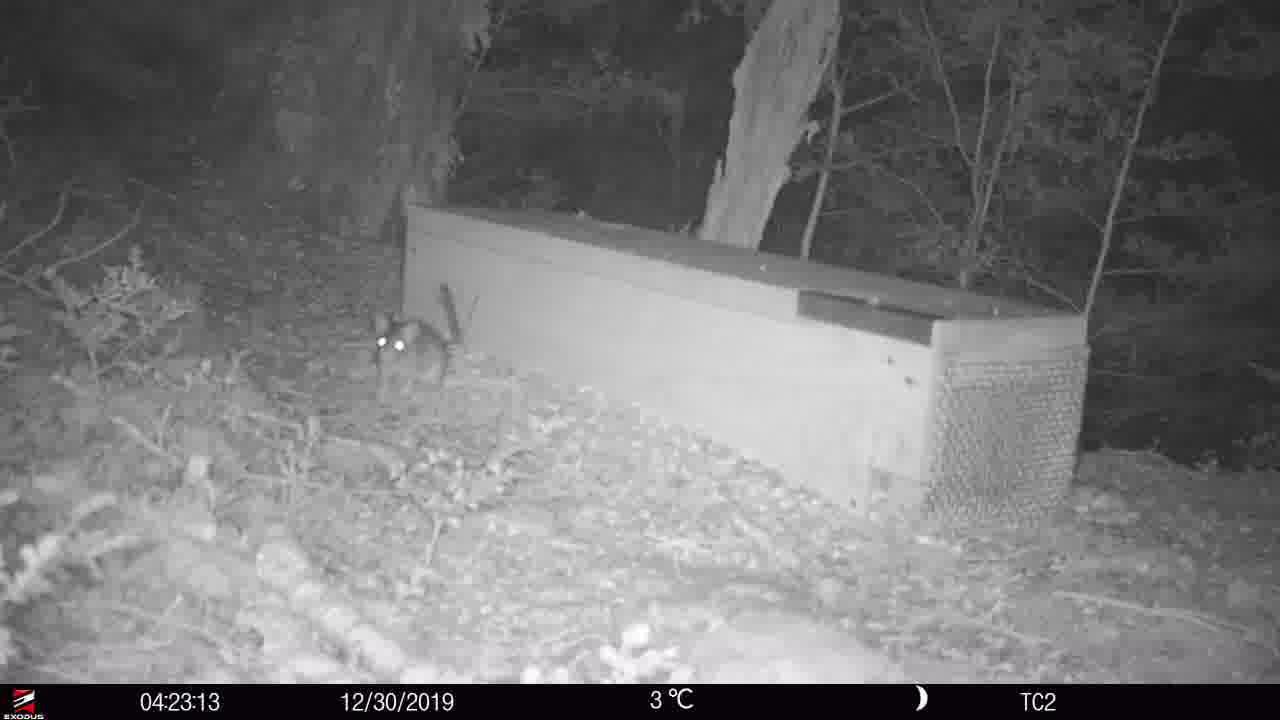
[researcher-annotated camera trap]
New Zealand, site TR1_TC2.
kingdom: Animalia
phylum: Chordata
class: Mammalia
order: Rodentia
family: Muridae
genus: Rattus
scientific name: Rattus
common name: rat